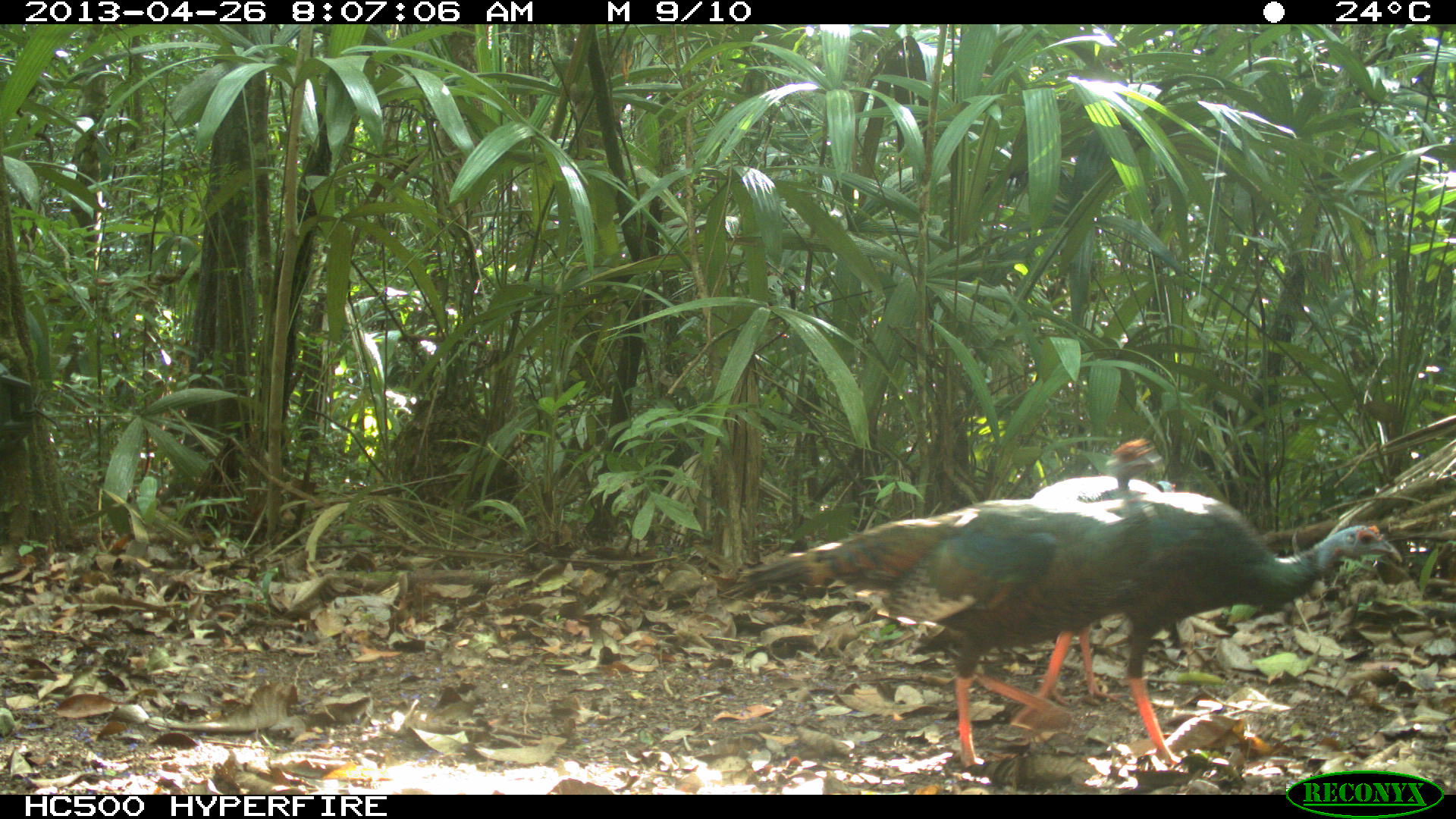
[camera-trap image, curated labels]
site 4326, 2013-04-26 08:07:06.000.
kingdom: Animalia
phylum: Chordata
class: Aves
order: Galliformes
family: Phasianidae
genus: Meleagris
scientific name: Meleagris ocellata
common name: ocellated turkey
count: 4